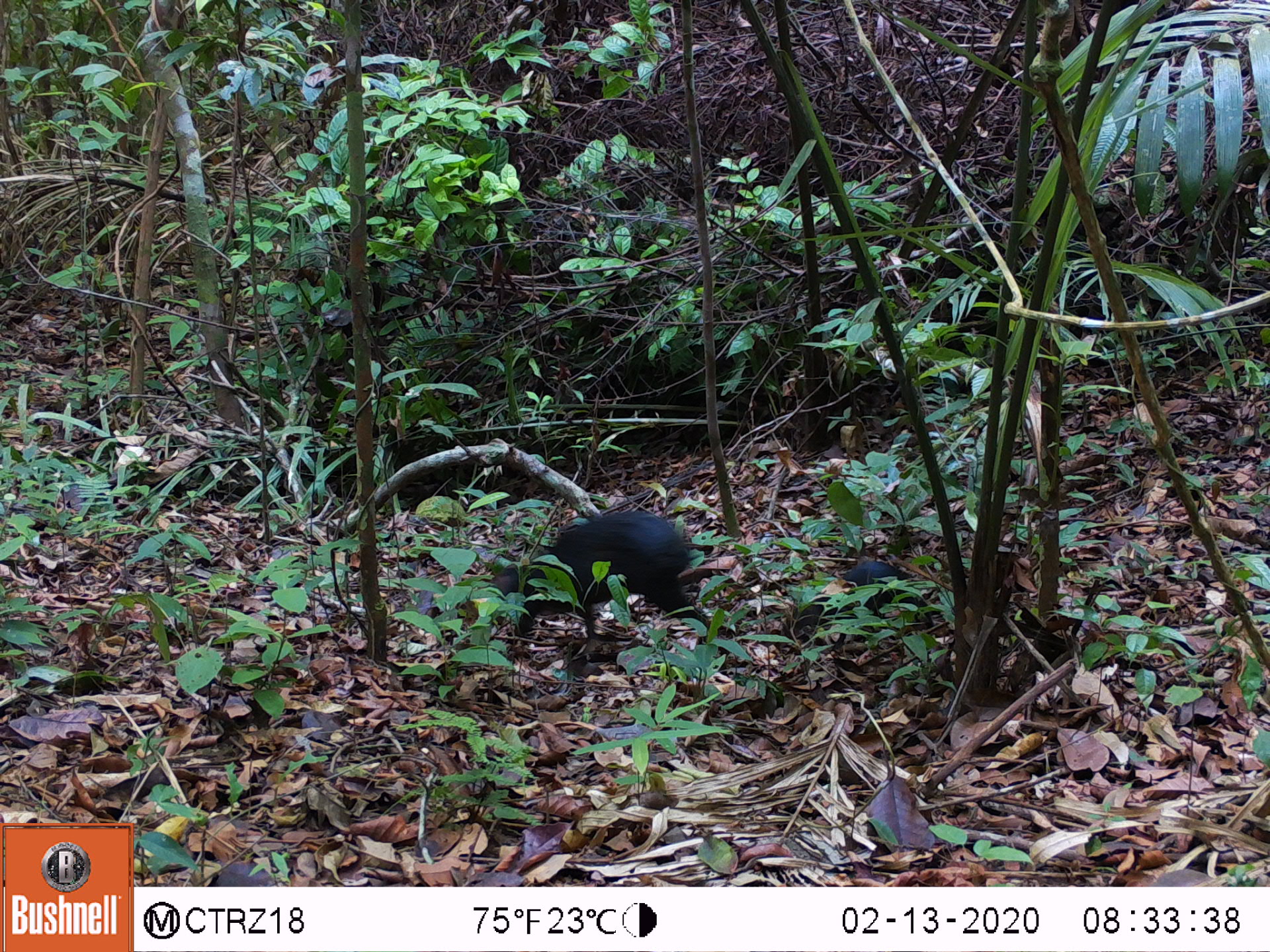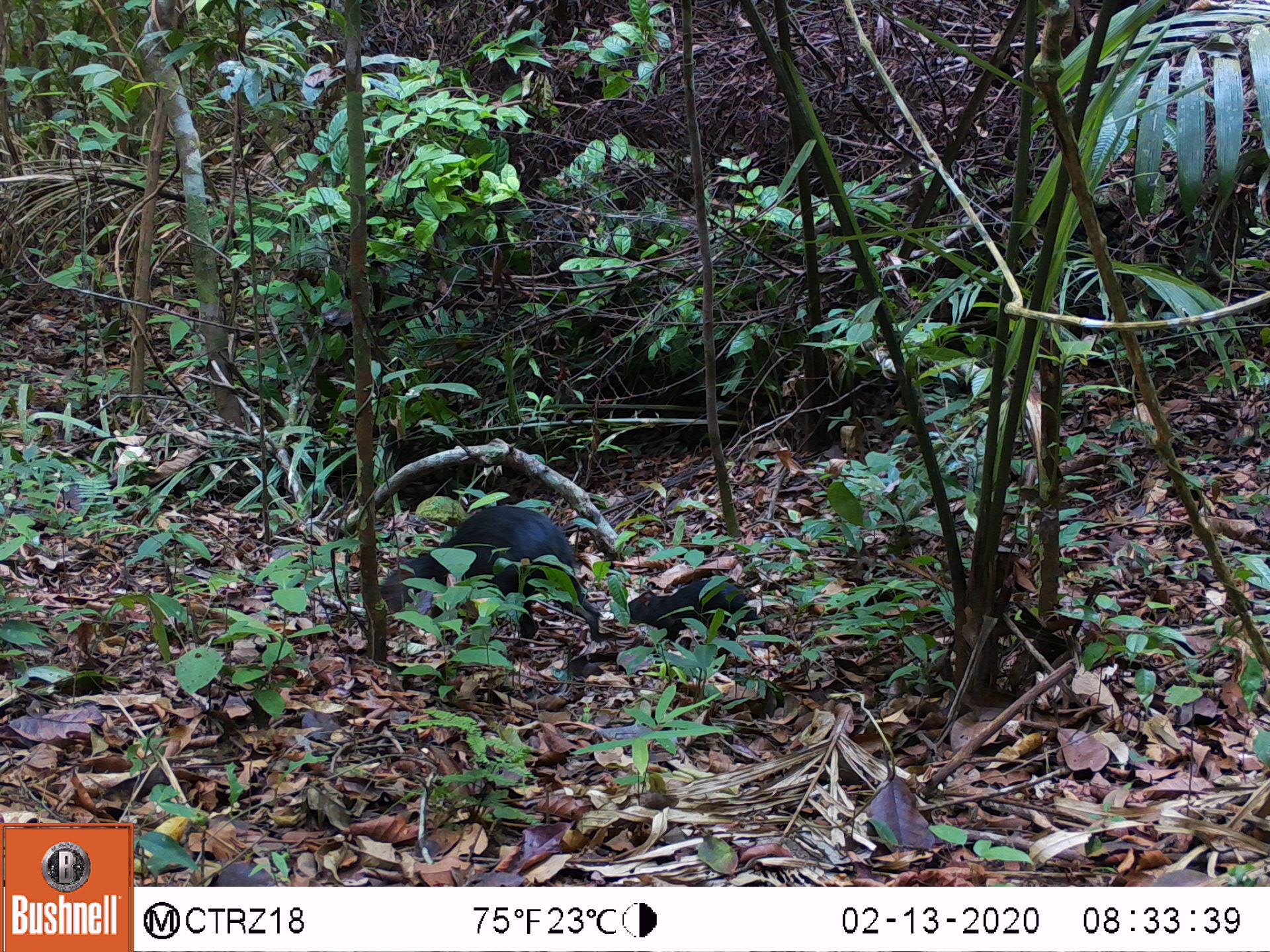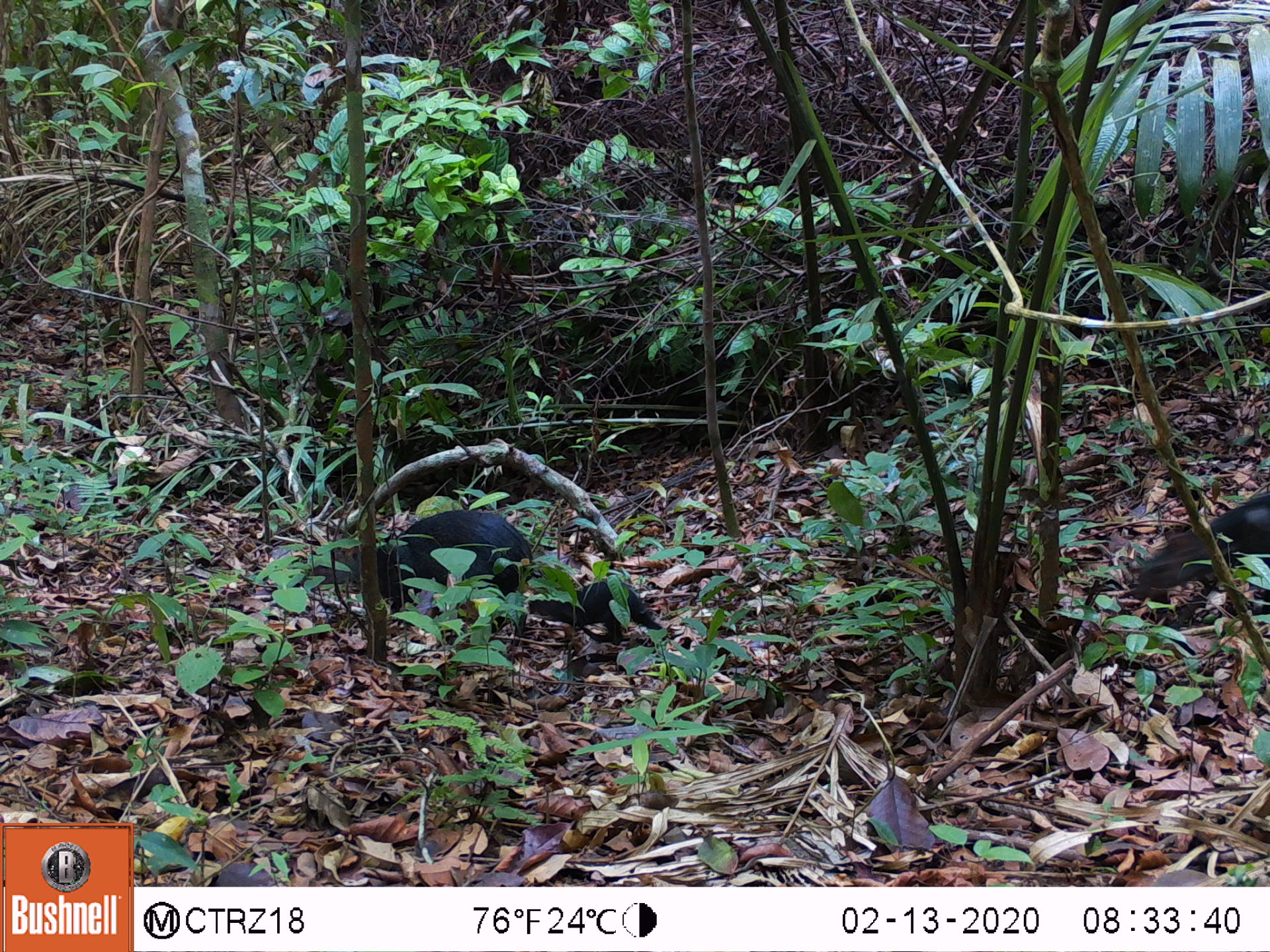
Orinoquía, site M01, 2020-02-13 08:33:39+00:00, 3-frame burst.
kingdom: Animalia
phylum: Chordata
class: Mammalia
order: Rodentia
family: Dasyproctidae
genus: Dasyprocta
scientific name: Dasyprocta fuliginosa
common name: black agouti